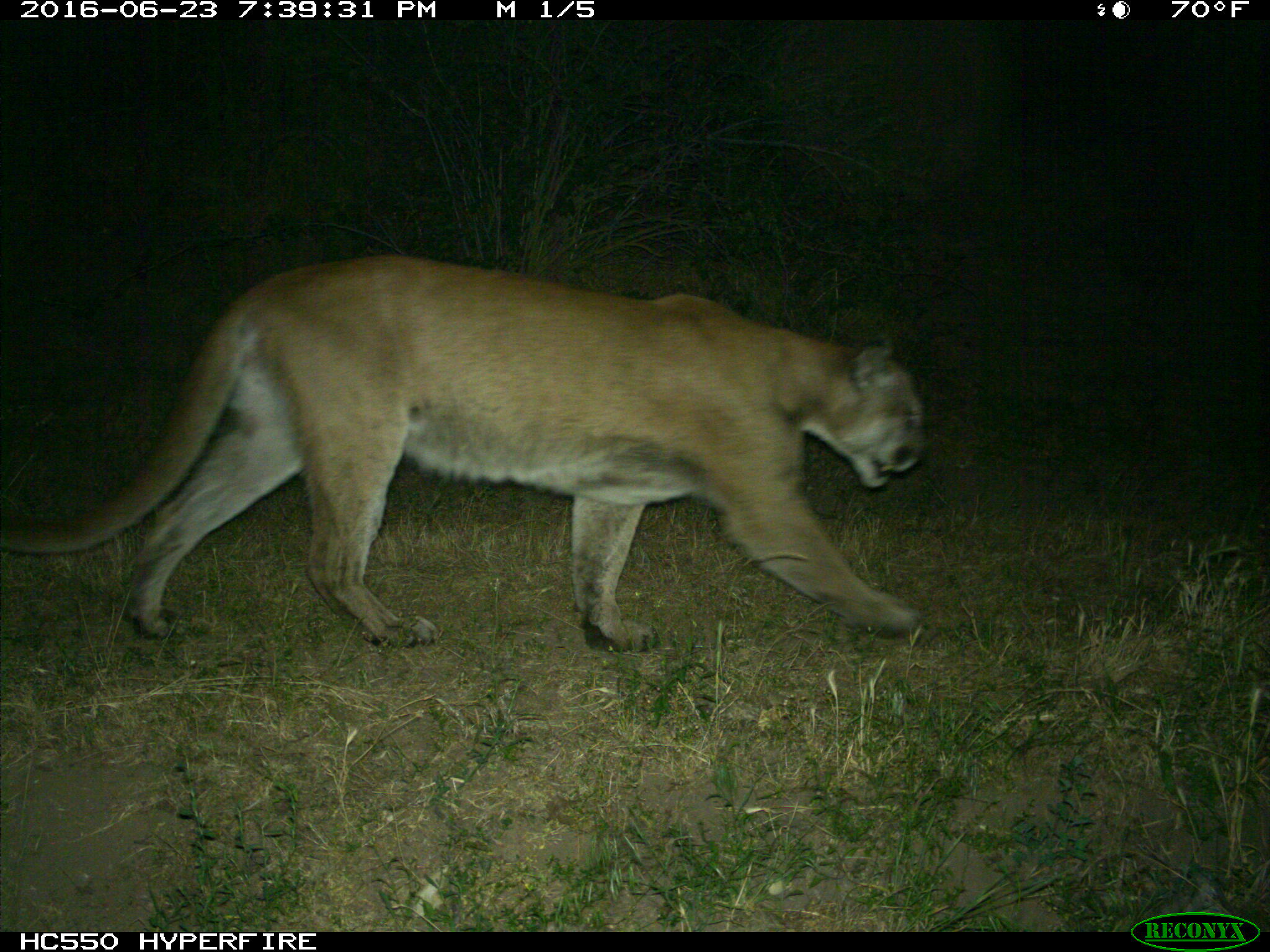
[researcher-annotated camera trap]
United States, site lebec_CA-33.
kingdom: Animalia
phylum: Chordata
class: Mammalia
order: Carnivora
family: Felidae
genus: Puma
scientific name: Puma concolor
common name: mountain lion